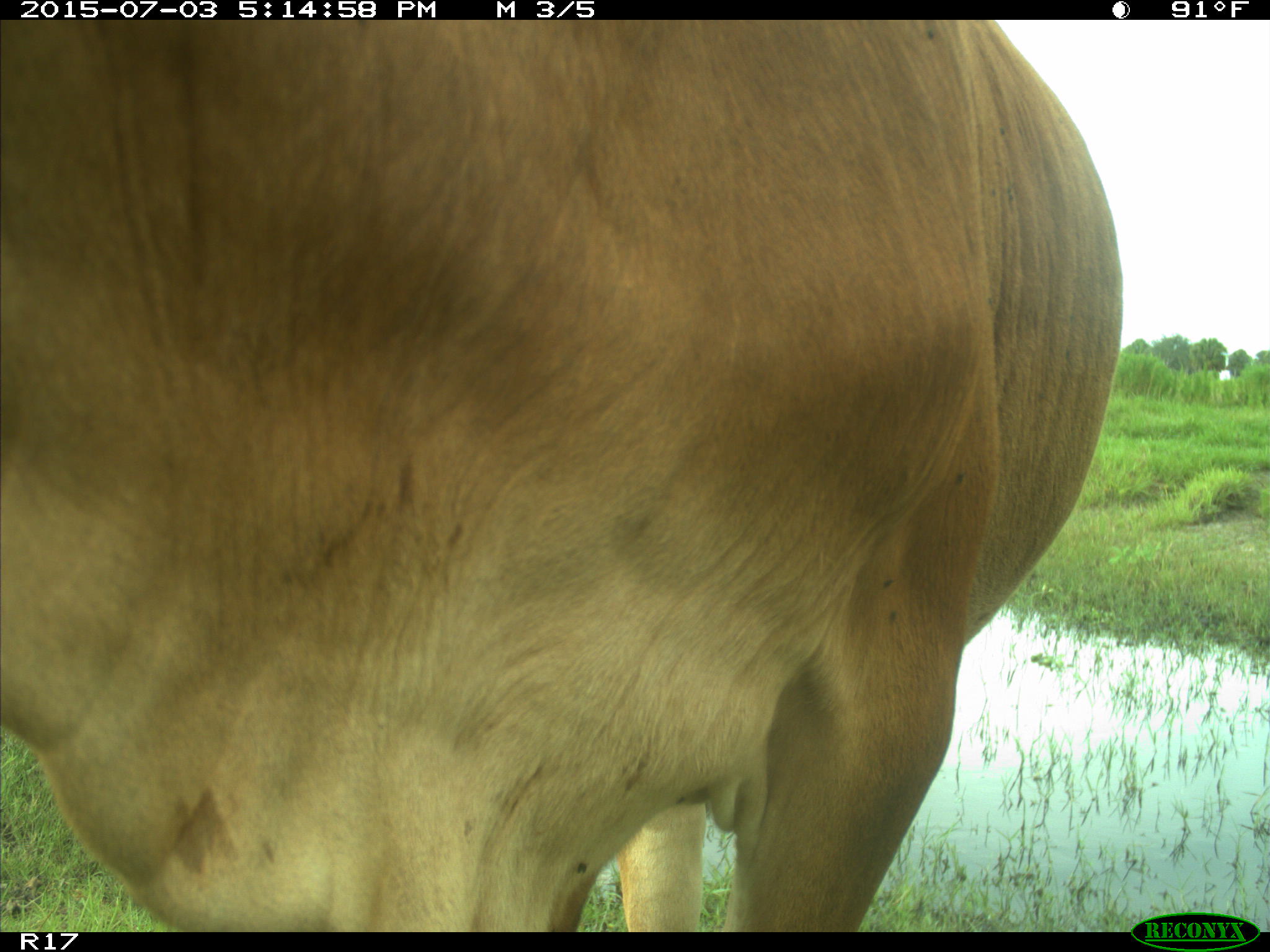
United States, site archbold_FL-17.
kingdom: Animalia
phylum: Chordata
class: Mammalia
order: Artiodactyla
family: Bovidae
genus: Bos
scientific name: Bos taurus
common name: domestic cow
Bos taurus (domestic cow).